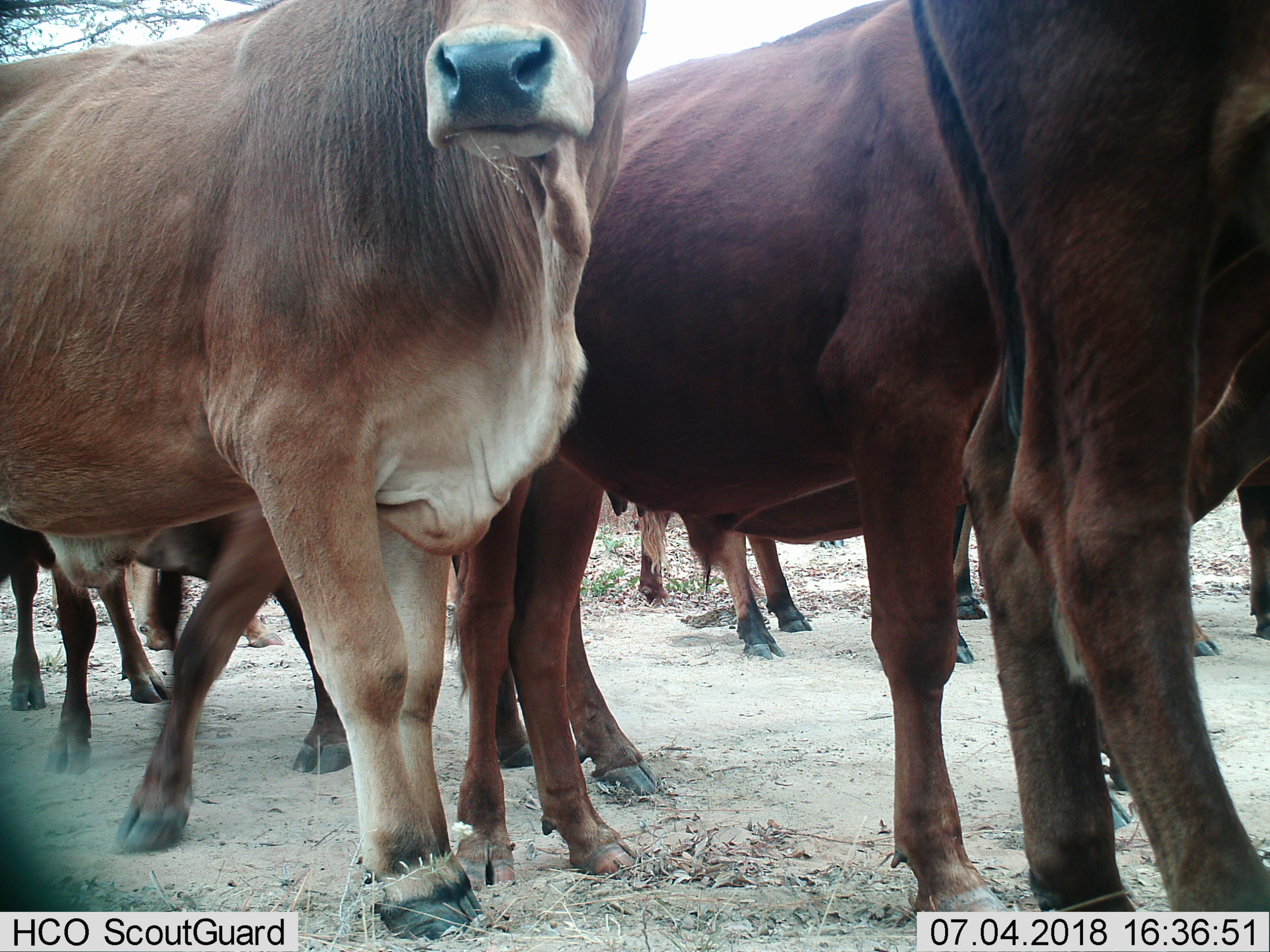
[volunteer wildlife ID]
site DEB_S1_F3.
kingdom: Animalia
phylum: Chordata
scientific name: Vertebrata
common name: domestic animal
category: domesticanimal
Domesticanimal (domestic animal) (Vertebrata), count 10. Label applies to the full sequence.